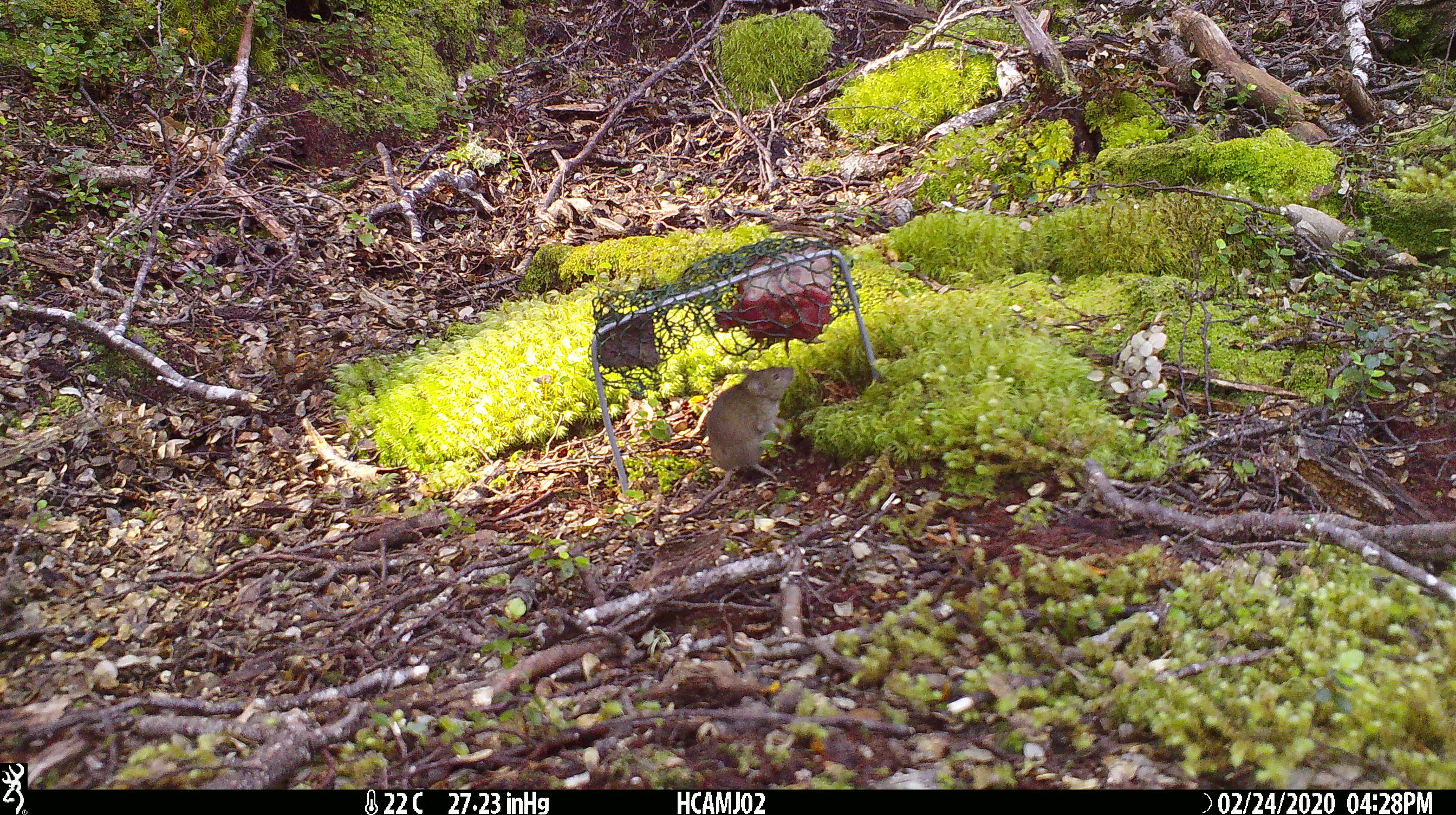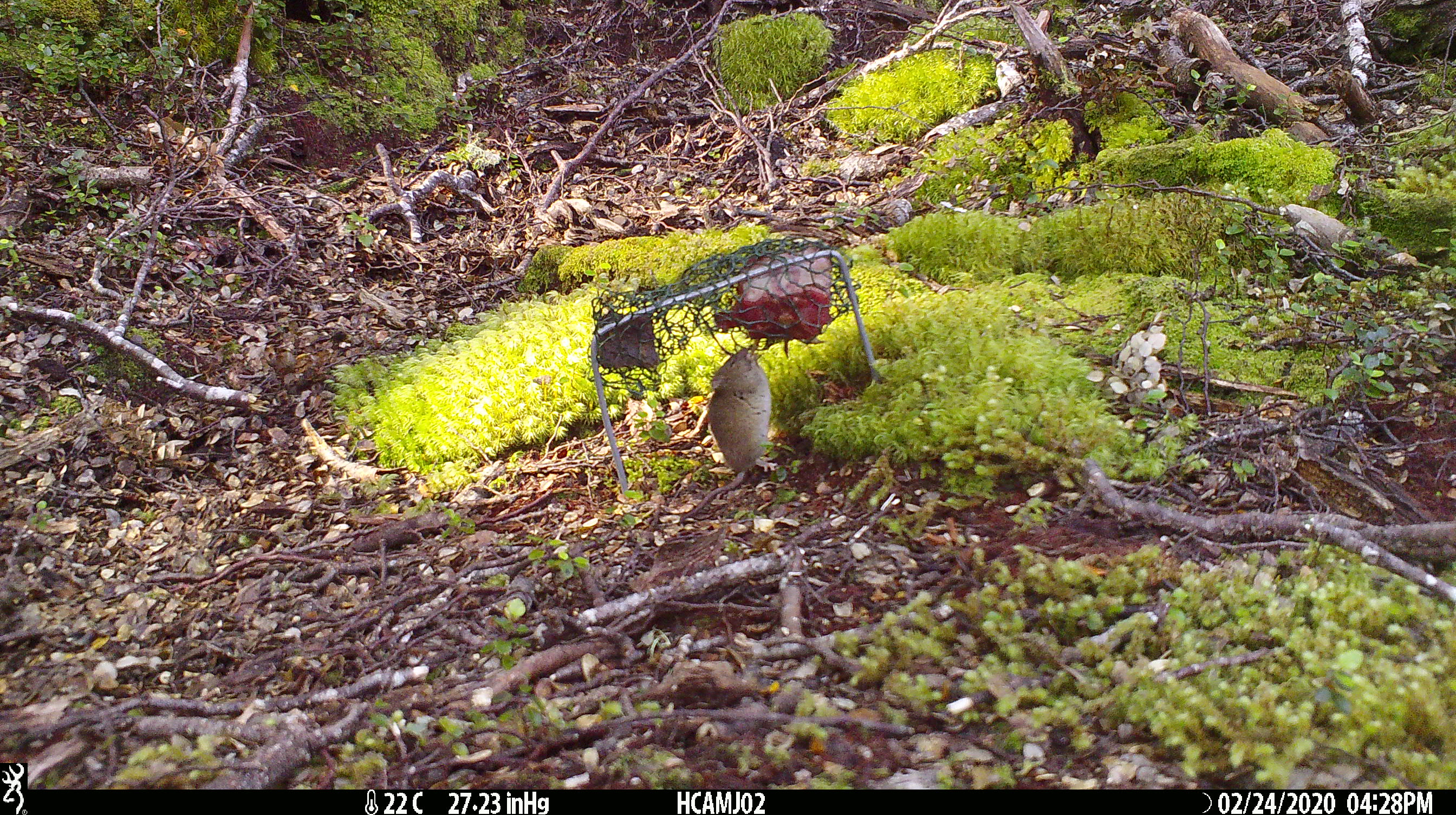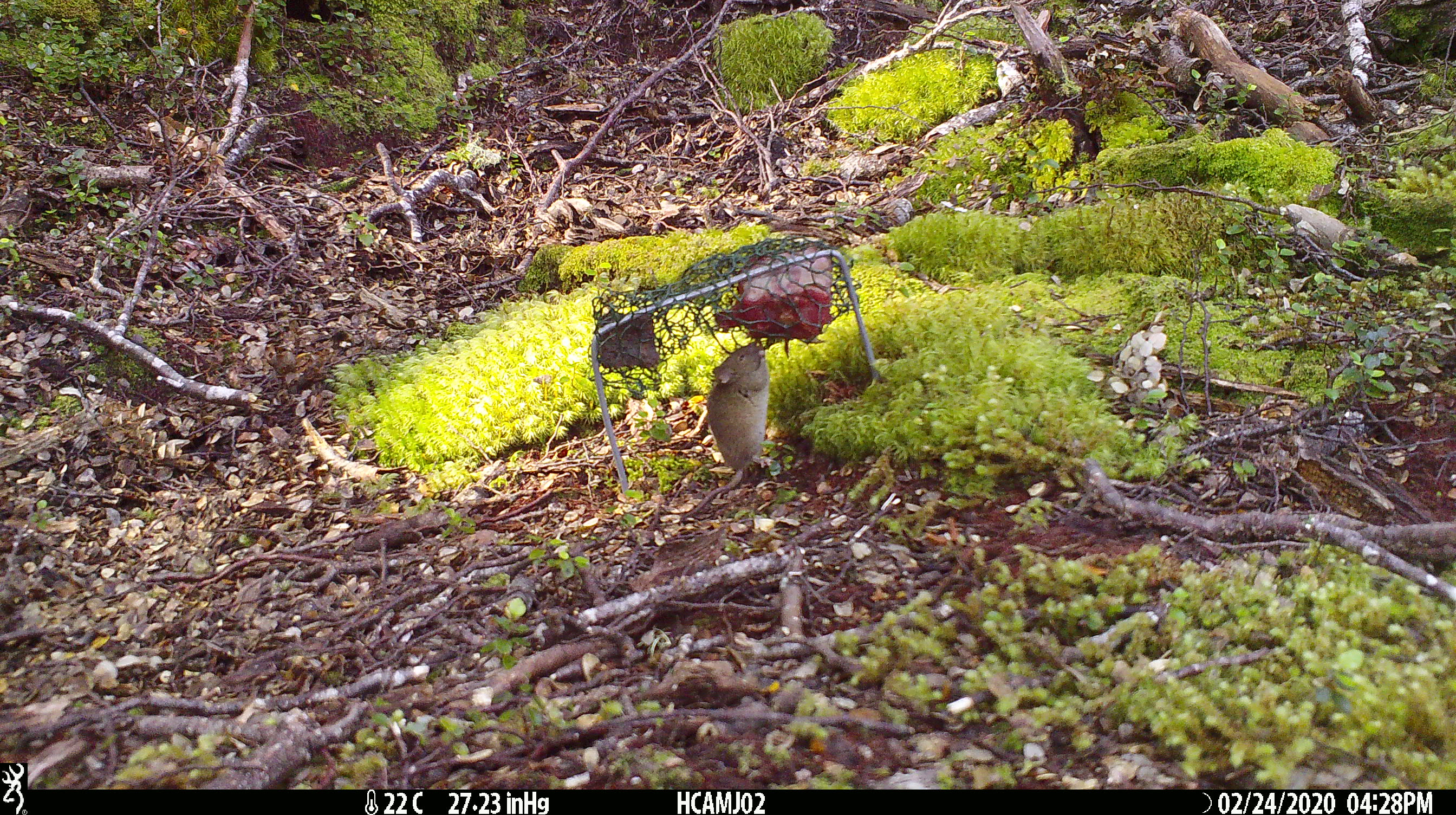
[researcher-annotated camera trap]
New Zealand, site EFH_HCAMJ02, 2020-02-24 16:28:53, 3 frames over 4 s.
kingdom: Animalia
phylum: Chordata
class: Mammalia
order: Rodentia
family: Muridae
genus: Mus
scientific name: Mus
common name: mouse